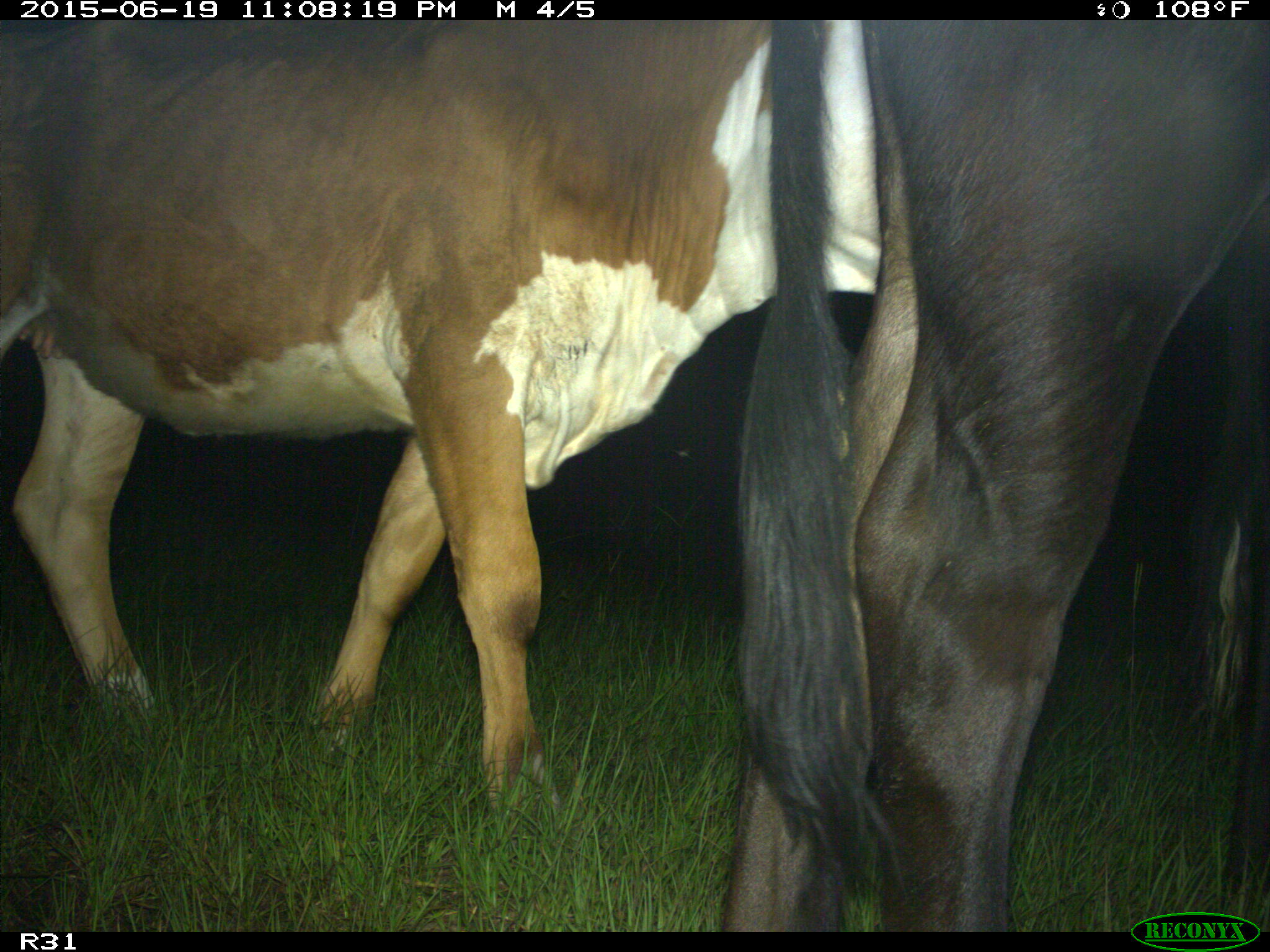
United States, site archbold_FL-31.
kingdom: Animalia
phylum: Chordata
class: Mammalia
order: Artiodactyla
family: Bovidae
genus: Bos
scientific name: Bos taurus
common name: domestic cow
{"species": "Bos taurus (domestic cow)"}